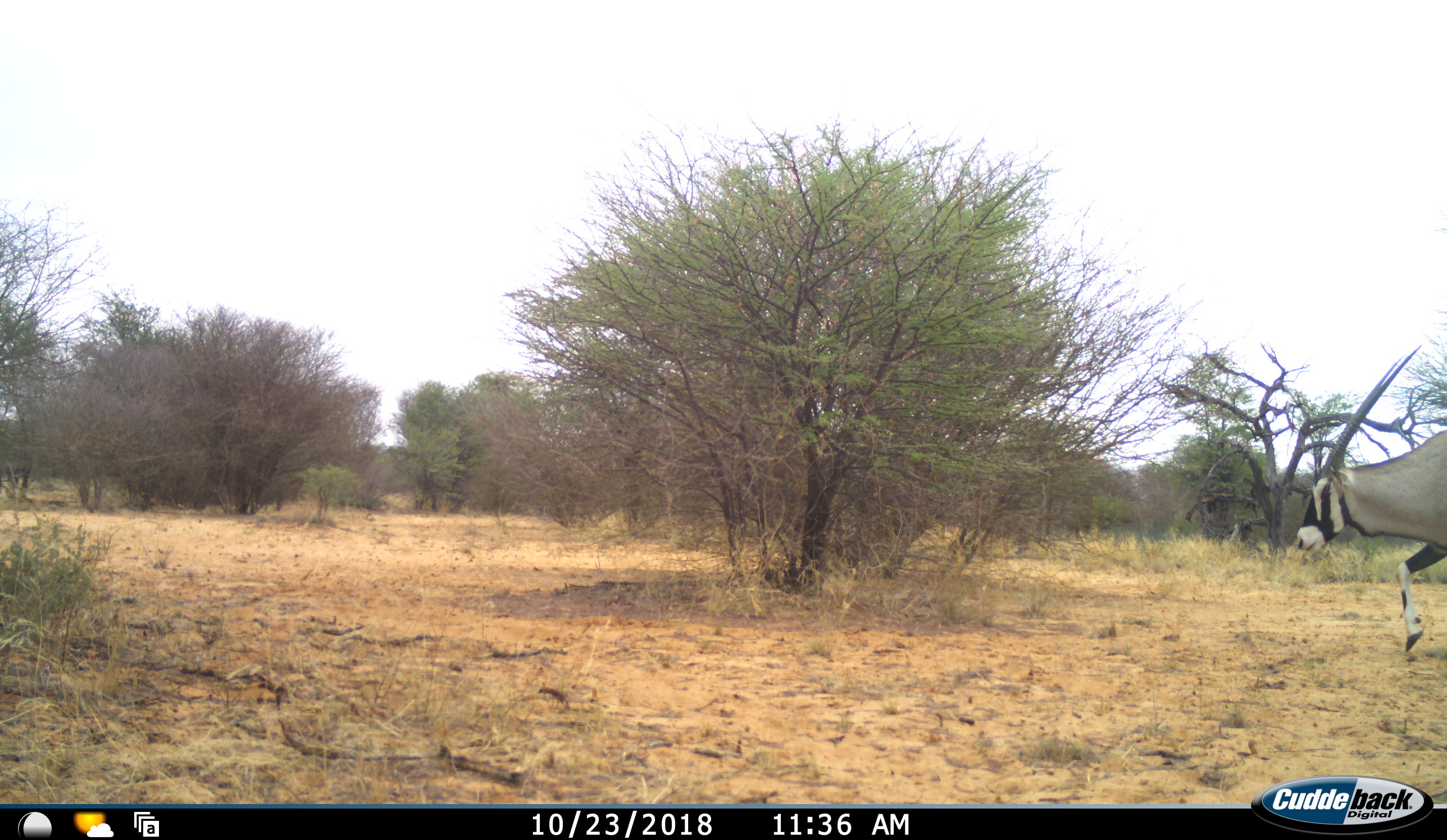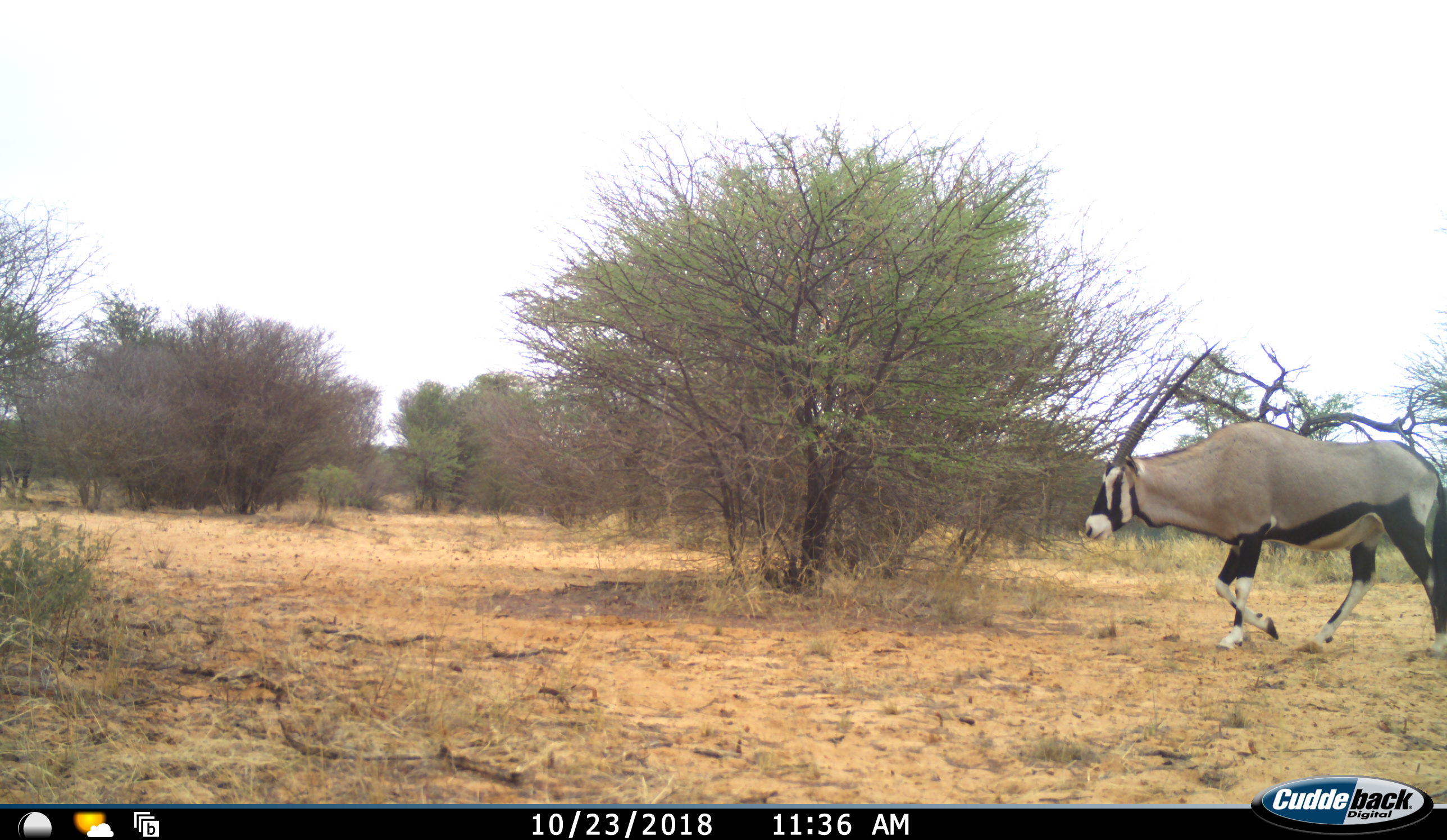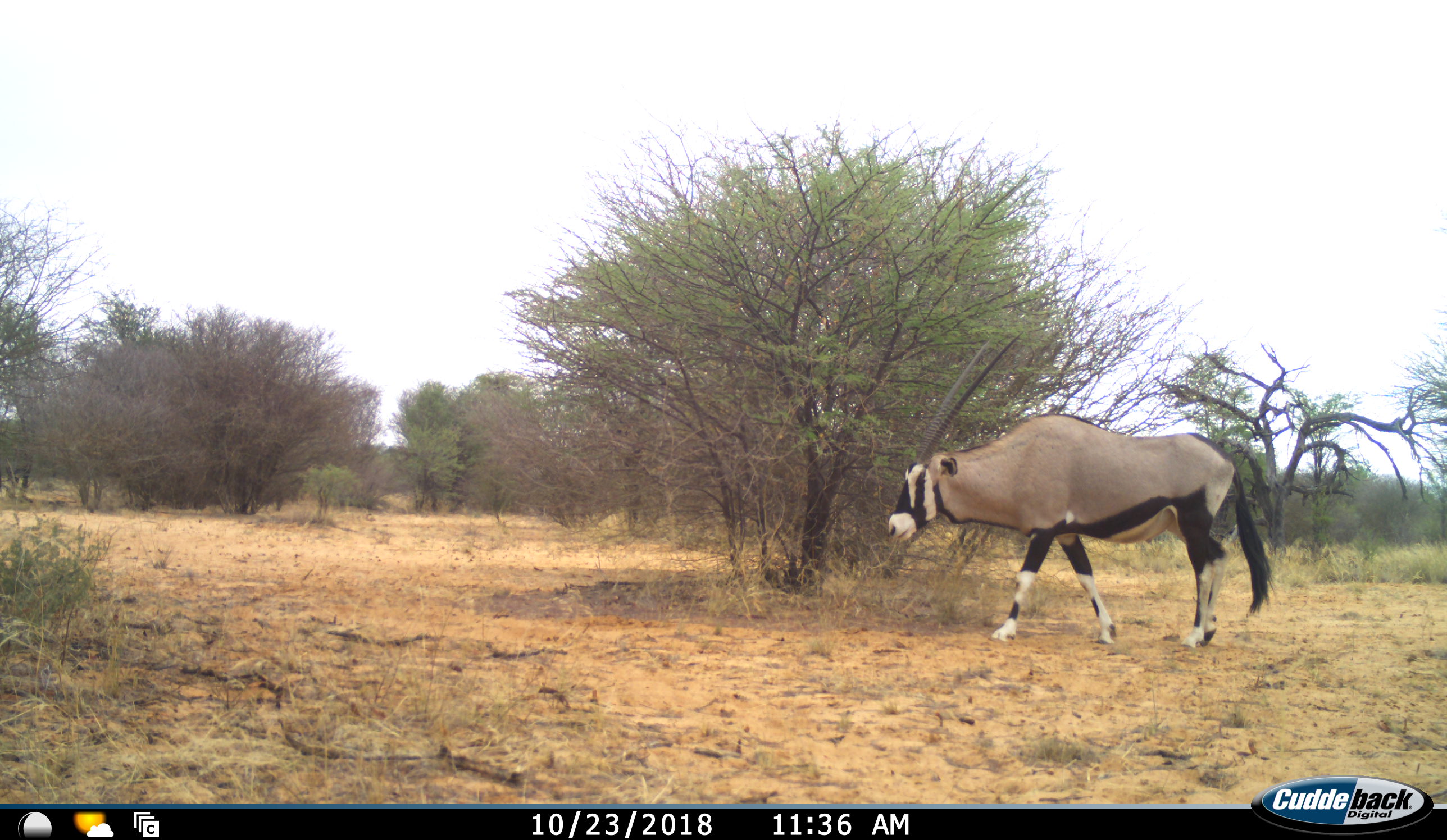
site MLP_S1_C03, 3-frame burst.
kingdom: Animalia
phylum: Chordata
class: Mammalia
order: Artiodactyla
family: Bovidae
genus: Oryx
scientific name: Oryx gazella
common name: gemsbok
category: oryx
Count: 1.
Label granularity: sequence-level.